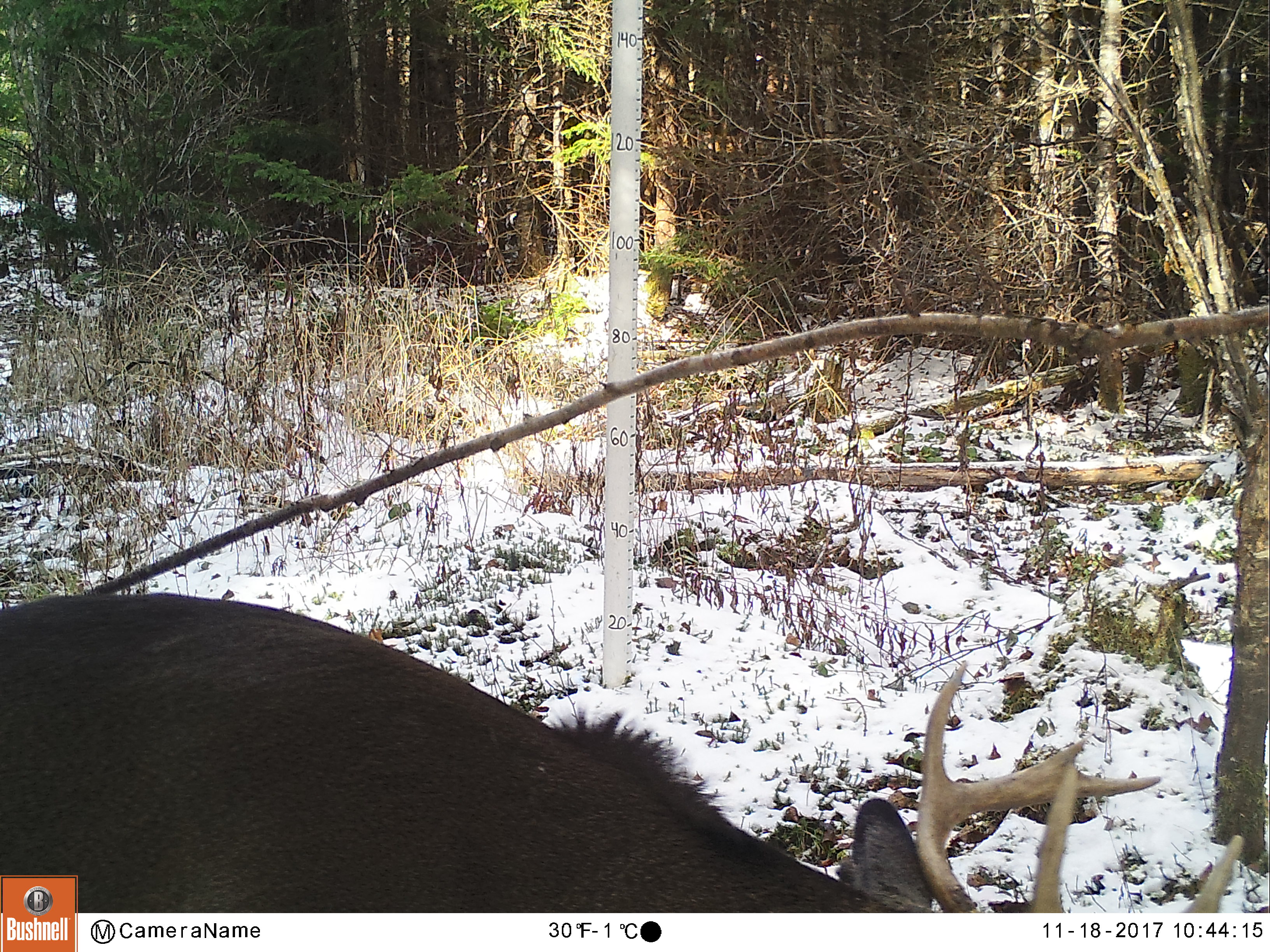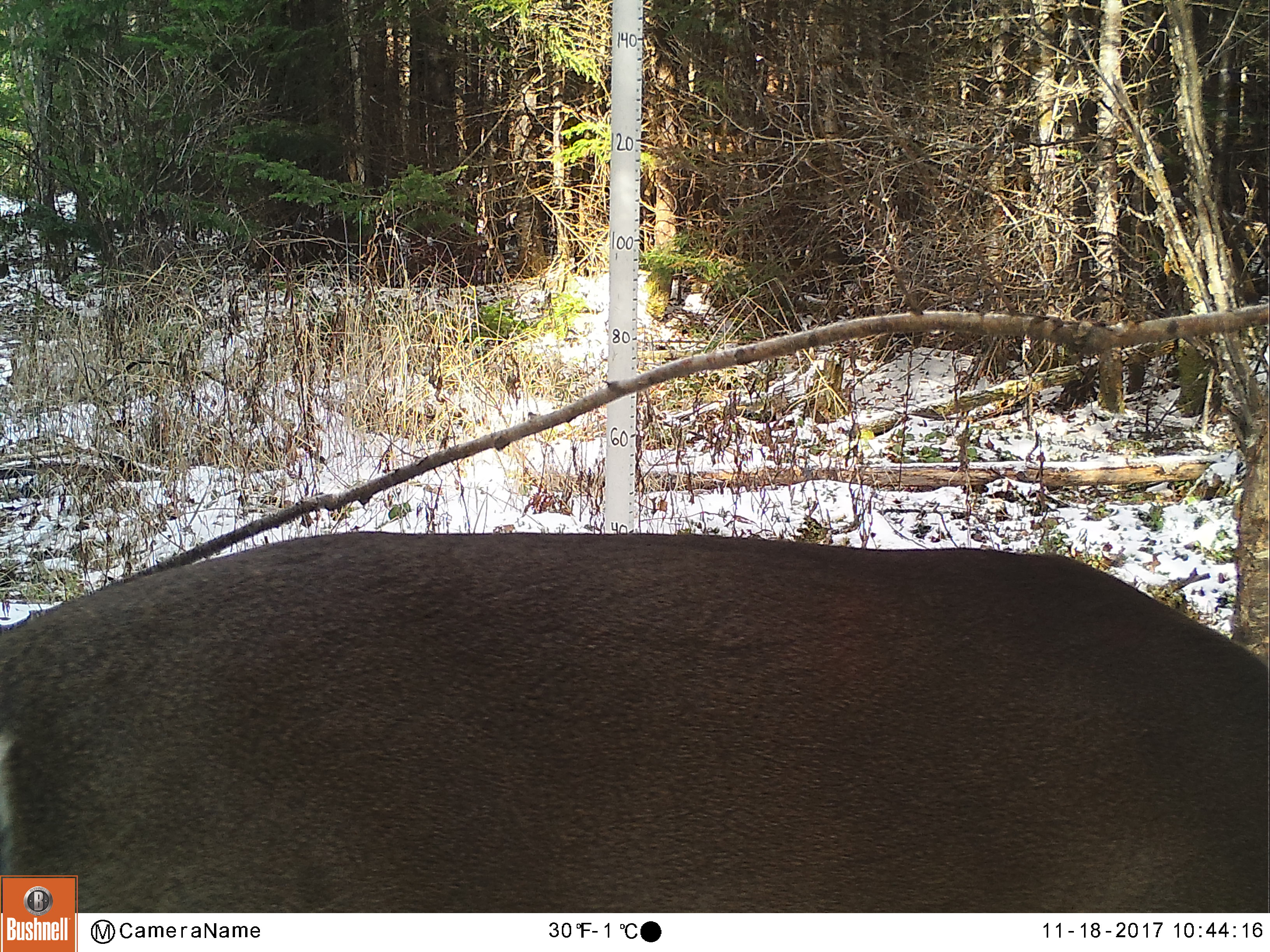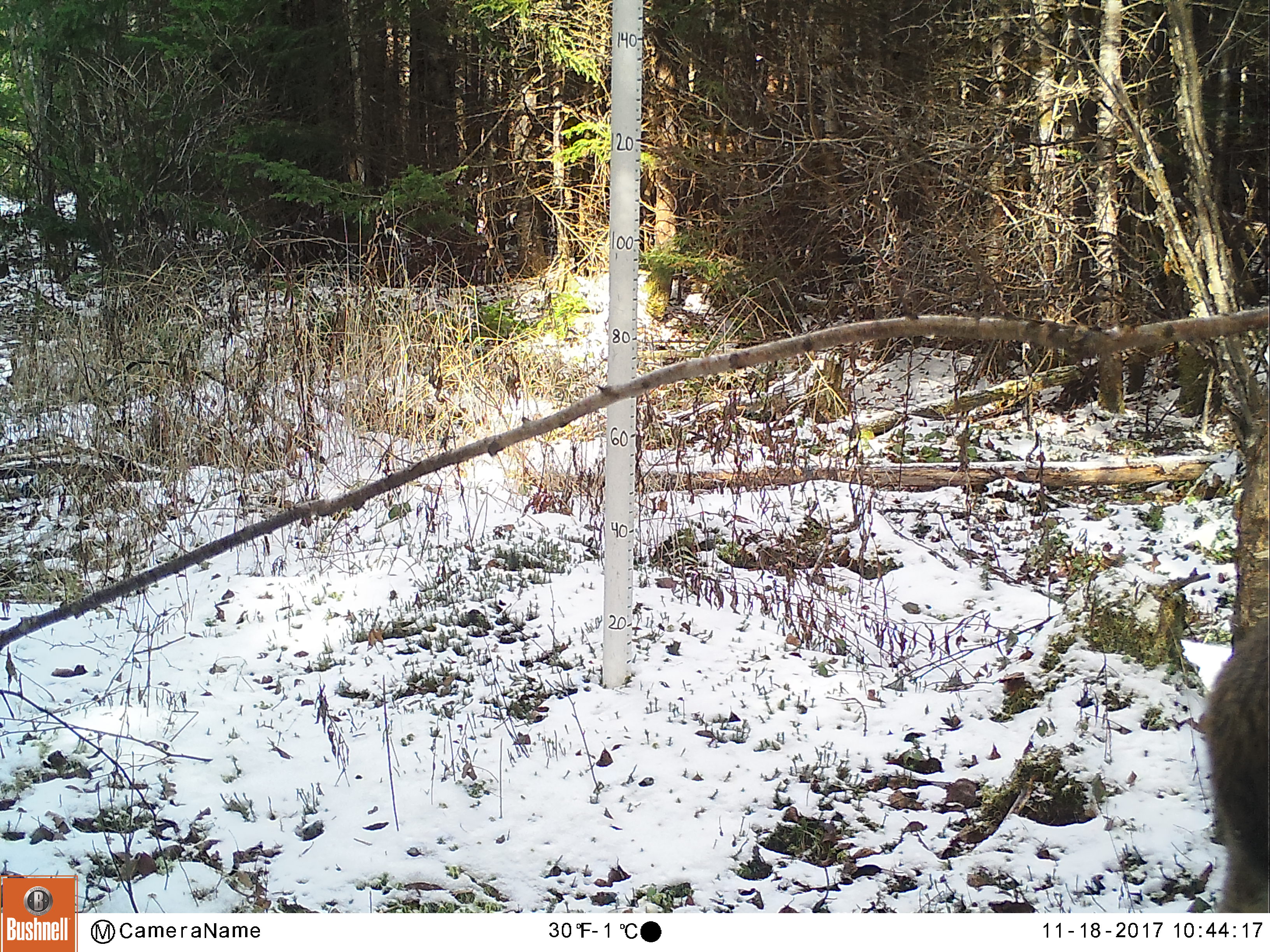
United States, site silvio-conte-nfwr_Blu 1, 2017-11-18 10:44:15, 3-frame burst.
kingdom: Animalia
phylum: Chordata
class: Mammalia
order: Artiodactyla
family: Cervidae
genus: Odocoileus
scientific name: Odocoileus virginianus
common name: white-tailed deer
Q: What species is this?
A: White-tailed deer (Odocoileus virginianus).